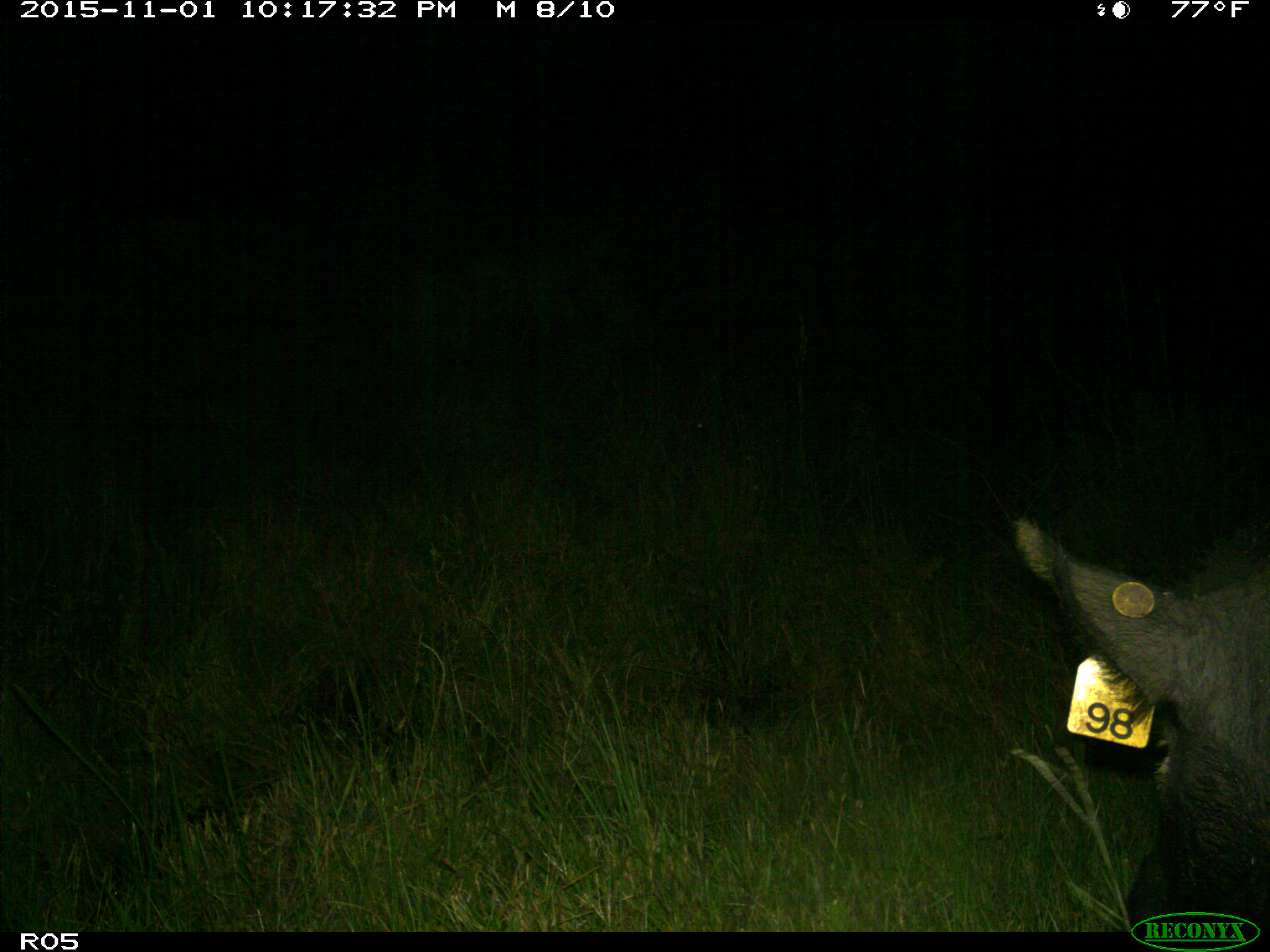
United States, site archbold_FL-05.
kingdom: Animalia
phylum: Chordata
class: Mammalia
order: Artiodactyla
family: Suidae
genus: Sus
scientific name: Sus scrofa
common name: wild boar